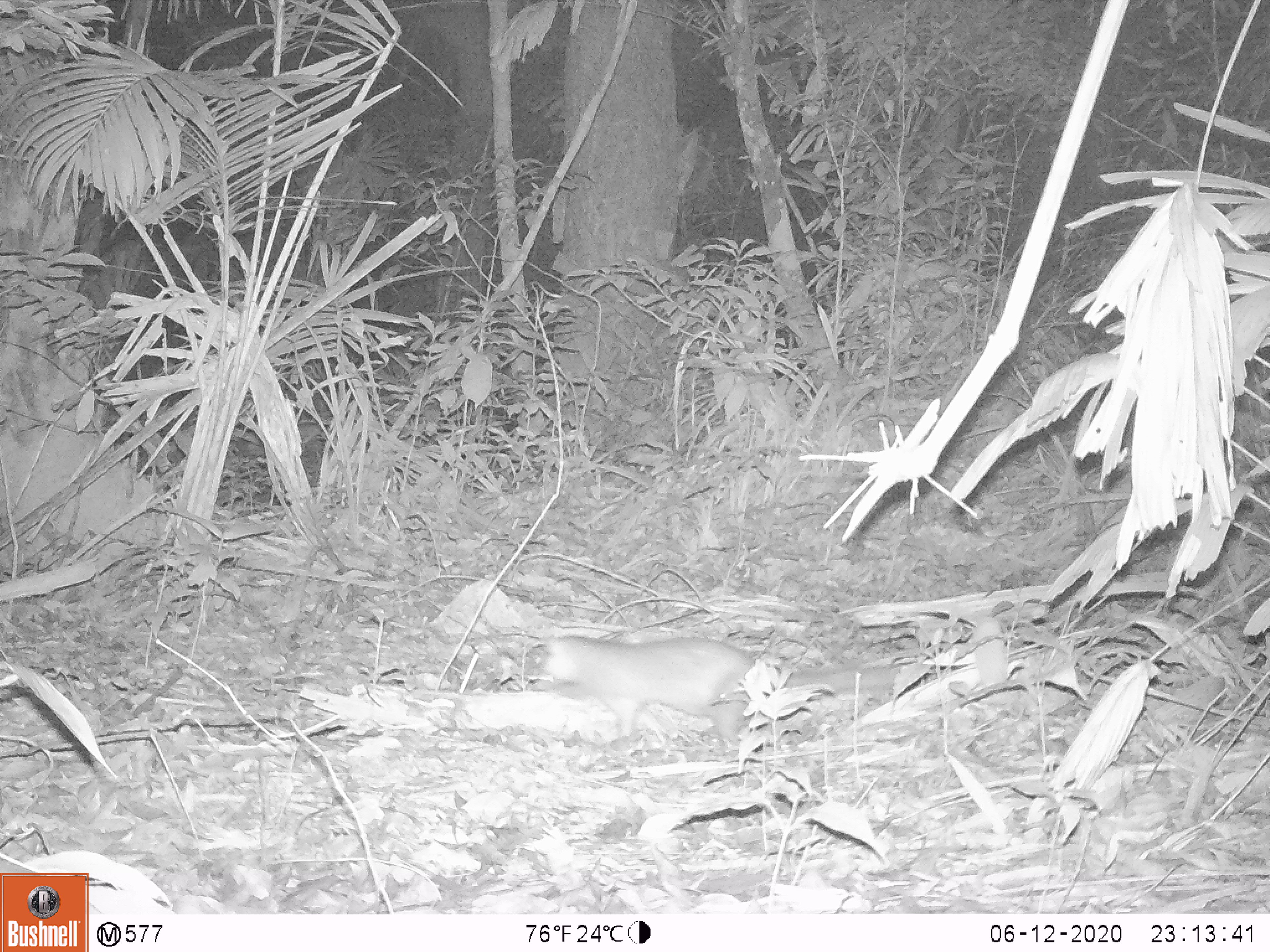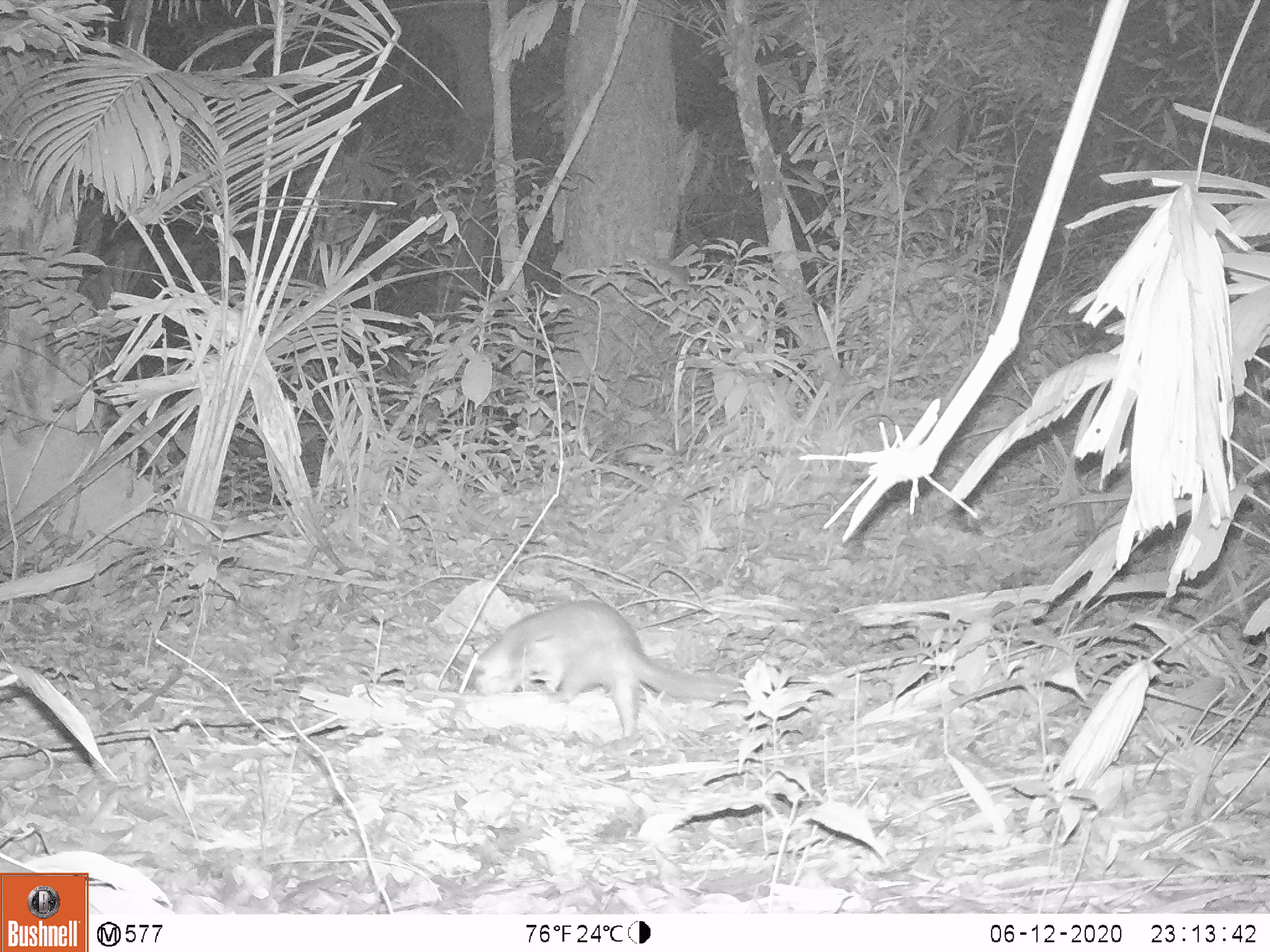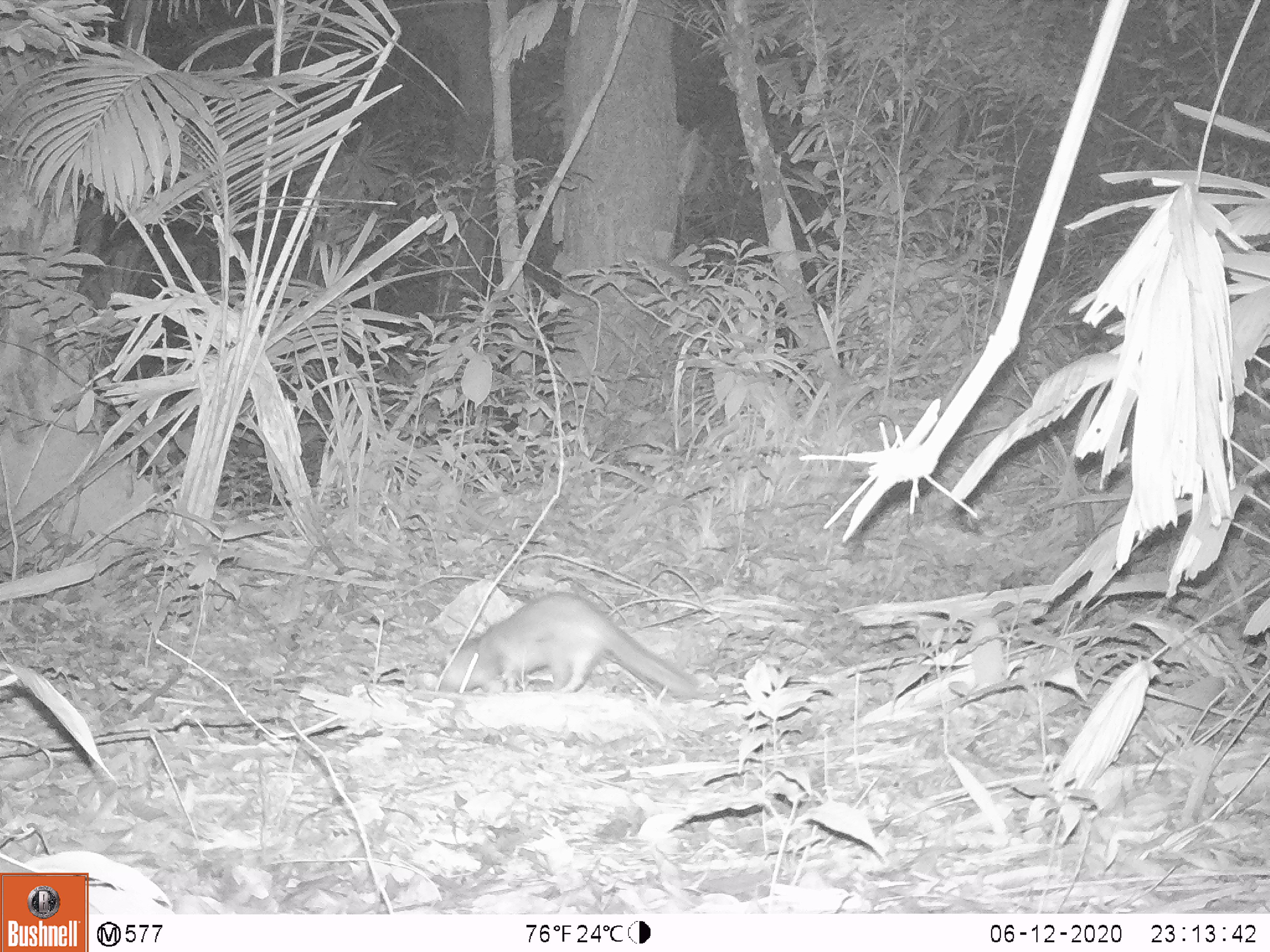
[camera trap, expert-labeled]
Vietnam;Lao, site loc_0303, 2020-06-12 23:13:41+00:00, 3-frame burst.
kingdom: Animalia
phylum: Chordata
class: Mammalia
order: Carnivora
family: Mustelidae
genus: Melogale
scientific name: Melogale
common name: ferret badger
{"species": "ferret badger (Melogale)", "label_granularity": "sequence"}